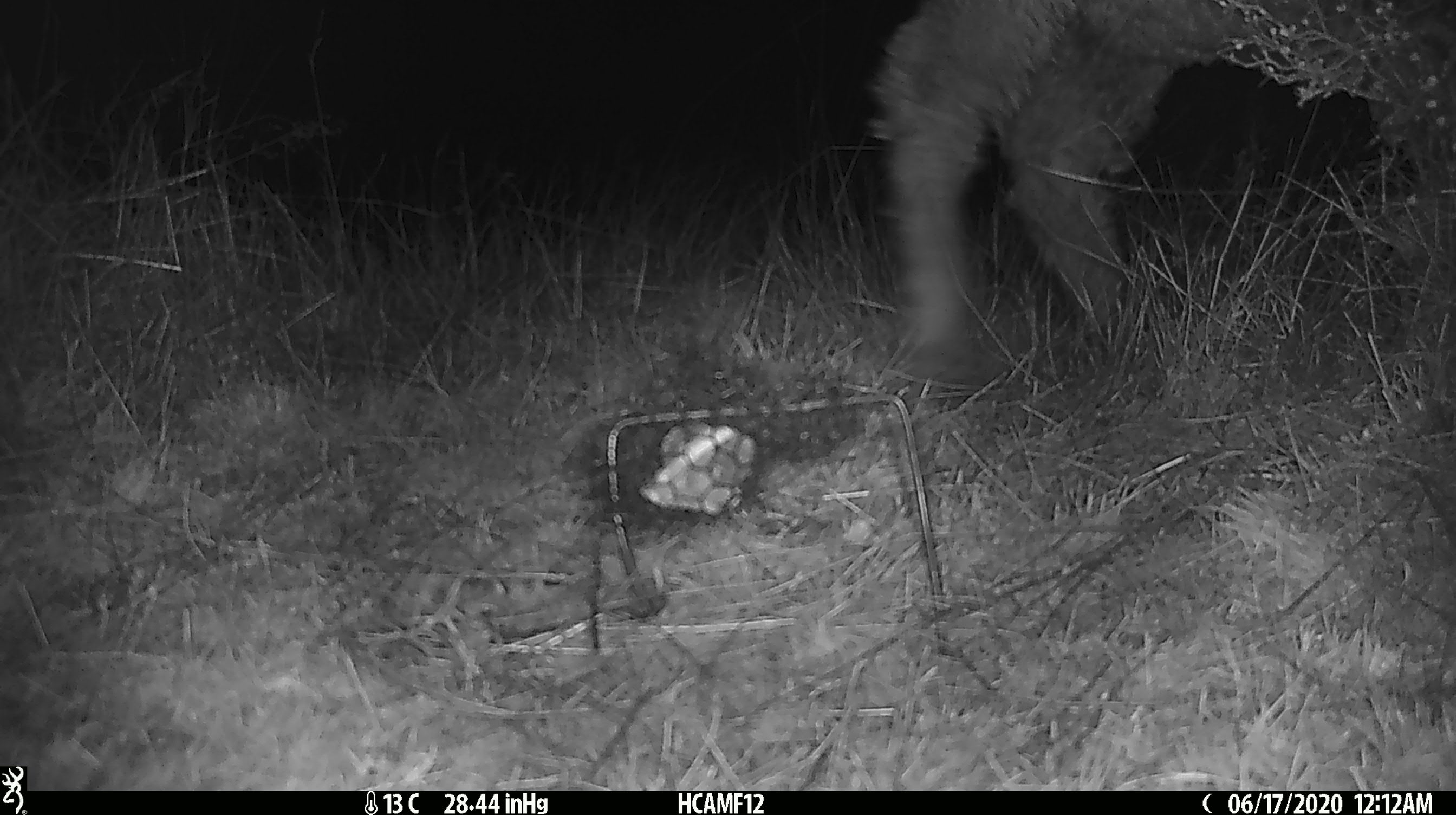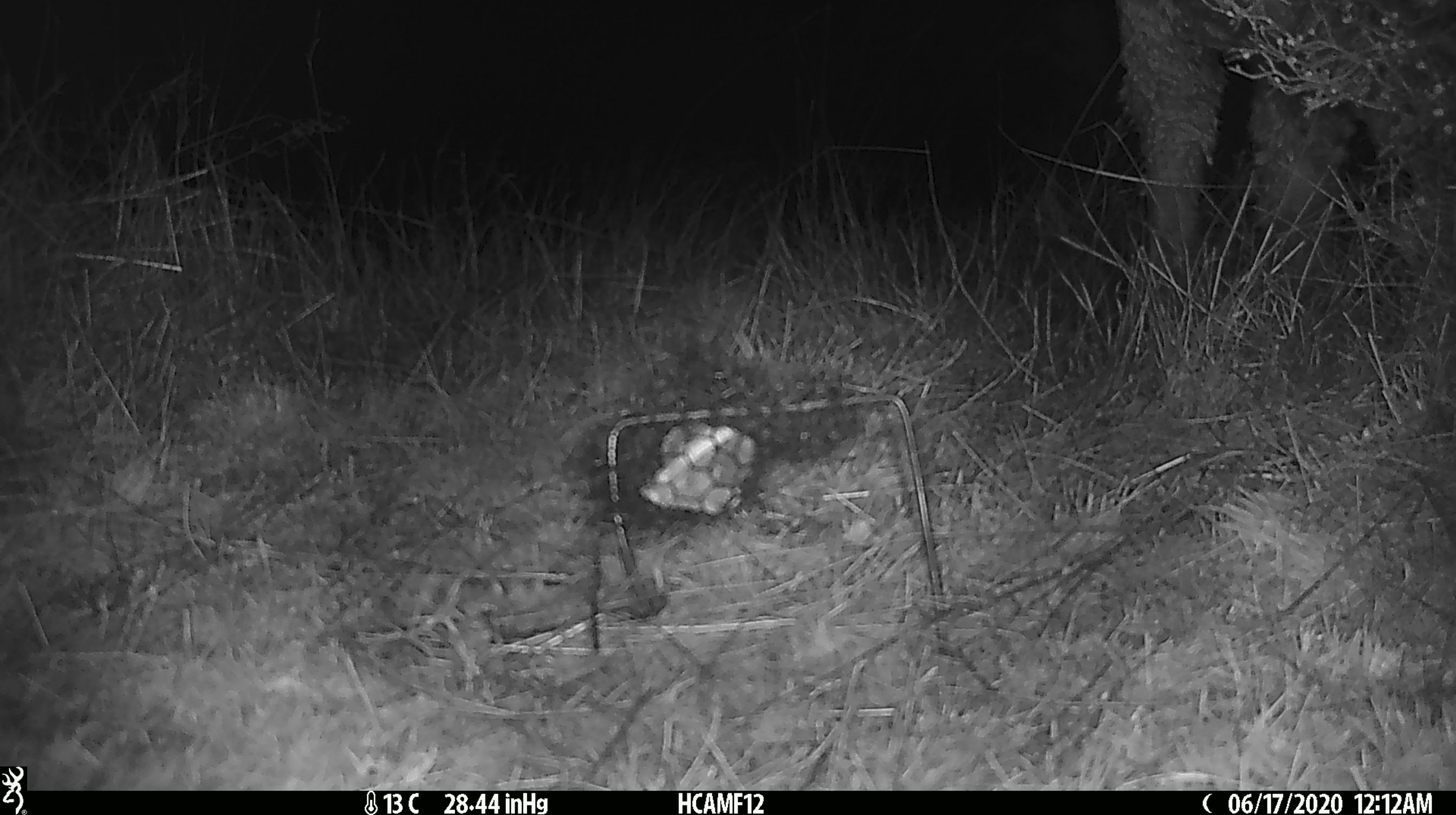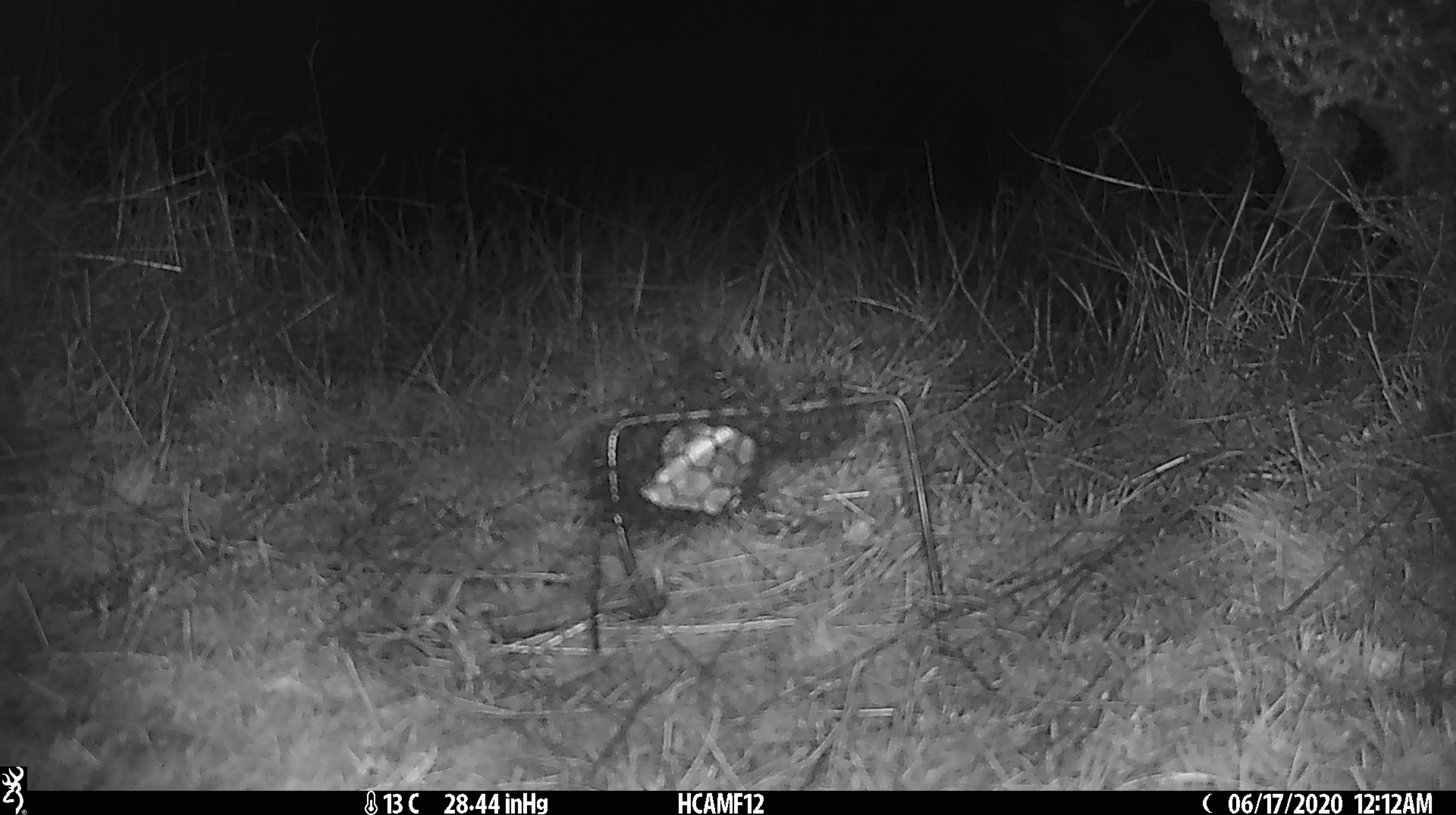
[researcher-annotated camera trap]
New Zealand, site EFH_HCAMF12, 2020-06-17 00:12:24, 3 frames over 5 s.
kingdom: Animalia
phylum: Chordata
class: Mammalia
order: Artiodactyla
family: Bovidae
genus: Ovis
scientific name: Ovis aries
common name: domestic sheep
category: sheep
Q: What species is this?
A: Sheep (domestic sheep) (Ovis aries).